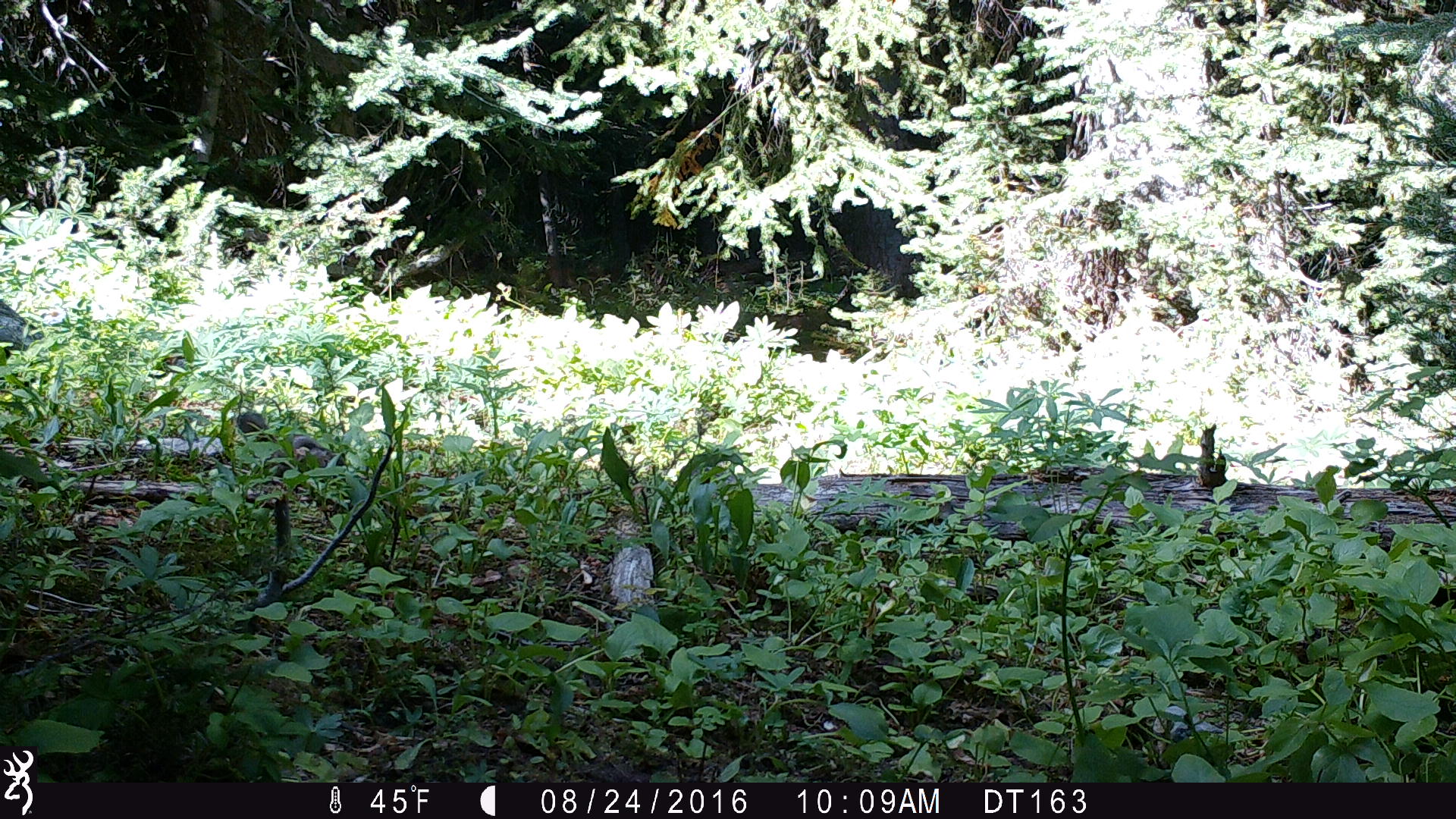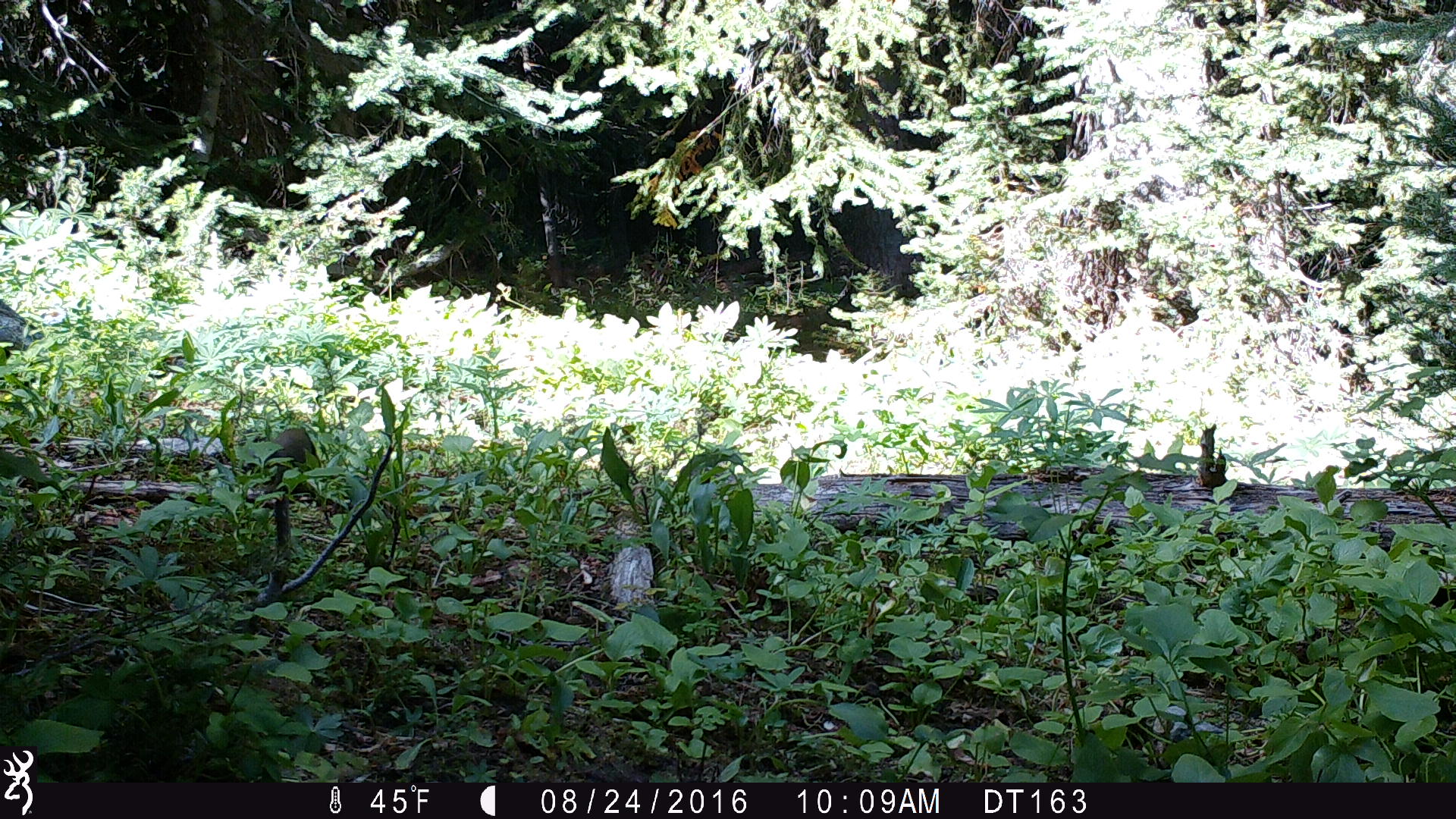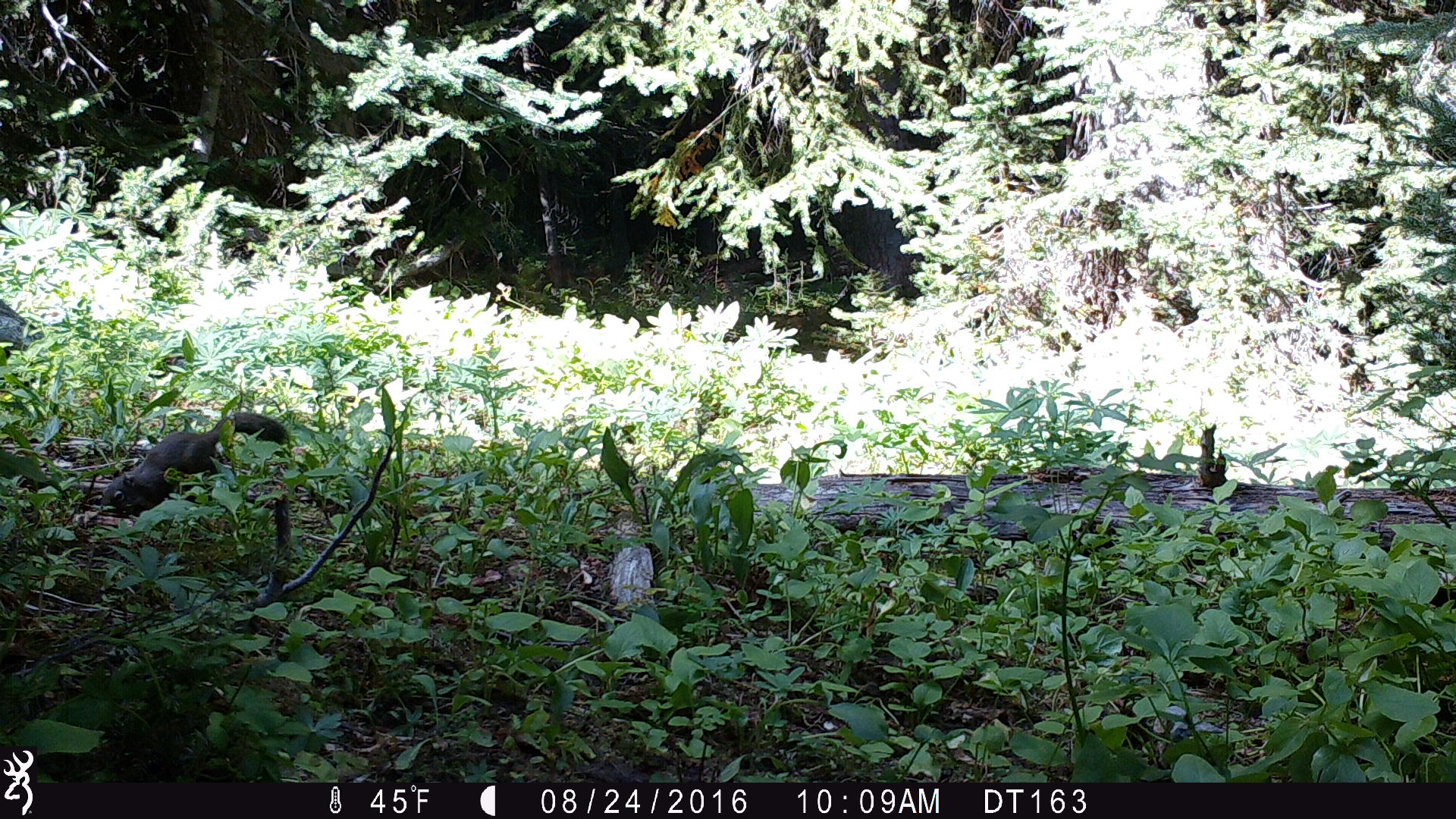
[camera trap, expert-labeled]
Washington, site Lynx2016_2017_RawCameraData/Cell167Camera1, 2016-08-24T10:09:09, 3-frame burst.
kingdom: Animalia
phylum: Chordata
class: Mammalia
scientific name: Mammalia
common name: small mammal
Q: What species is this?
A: Small mammal (Mammalia).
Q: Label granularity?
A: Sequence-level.